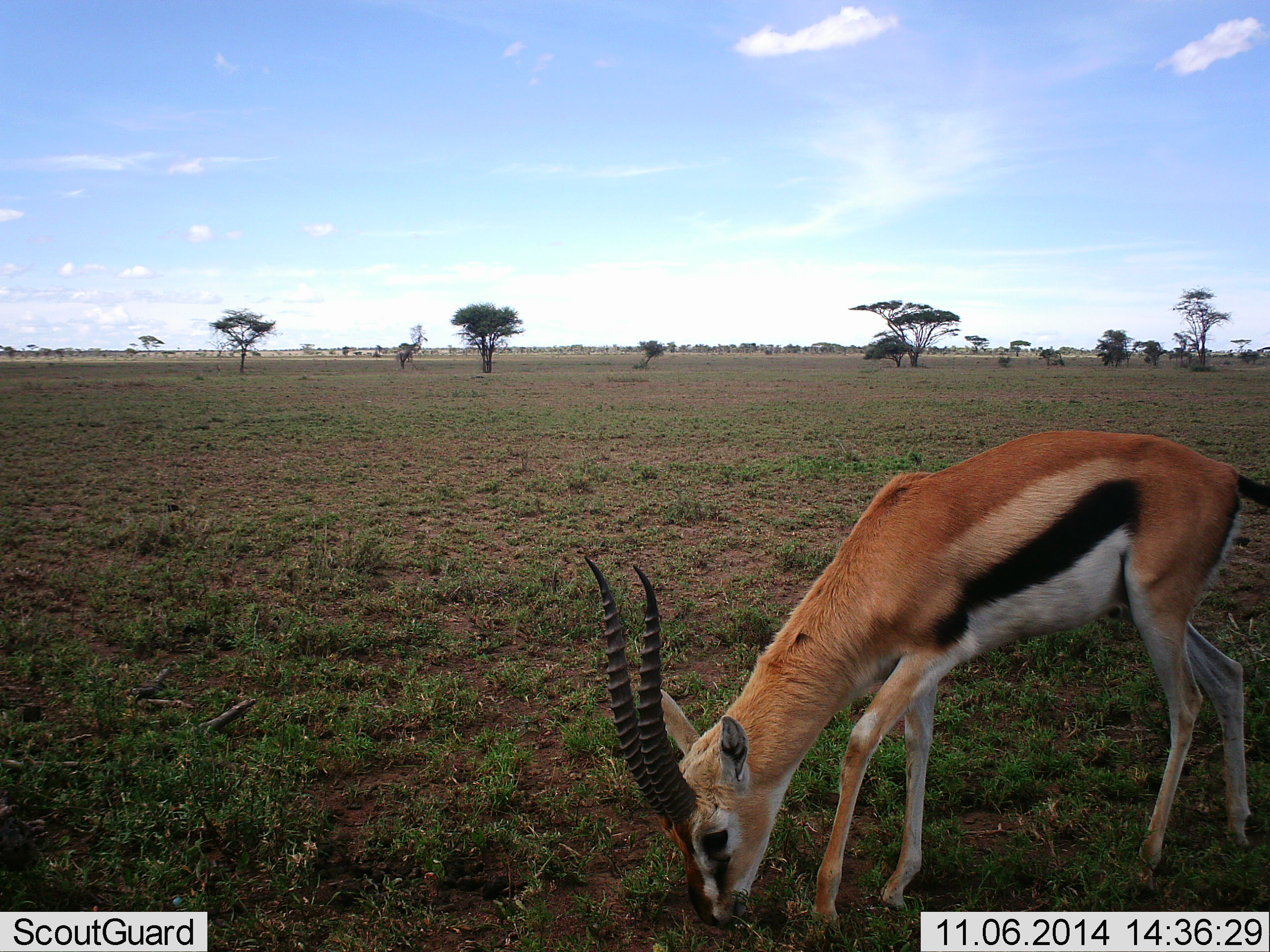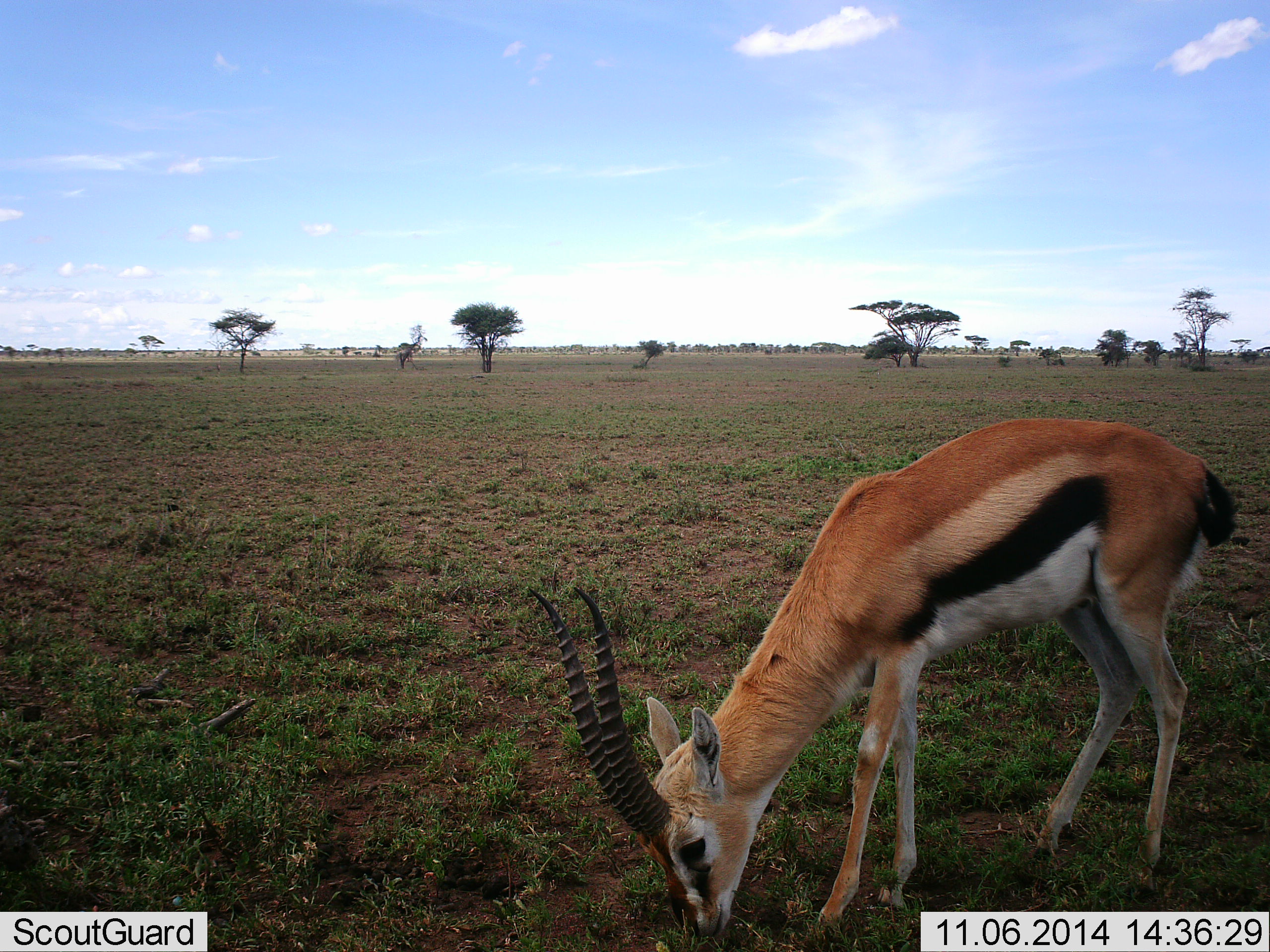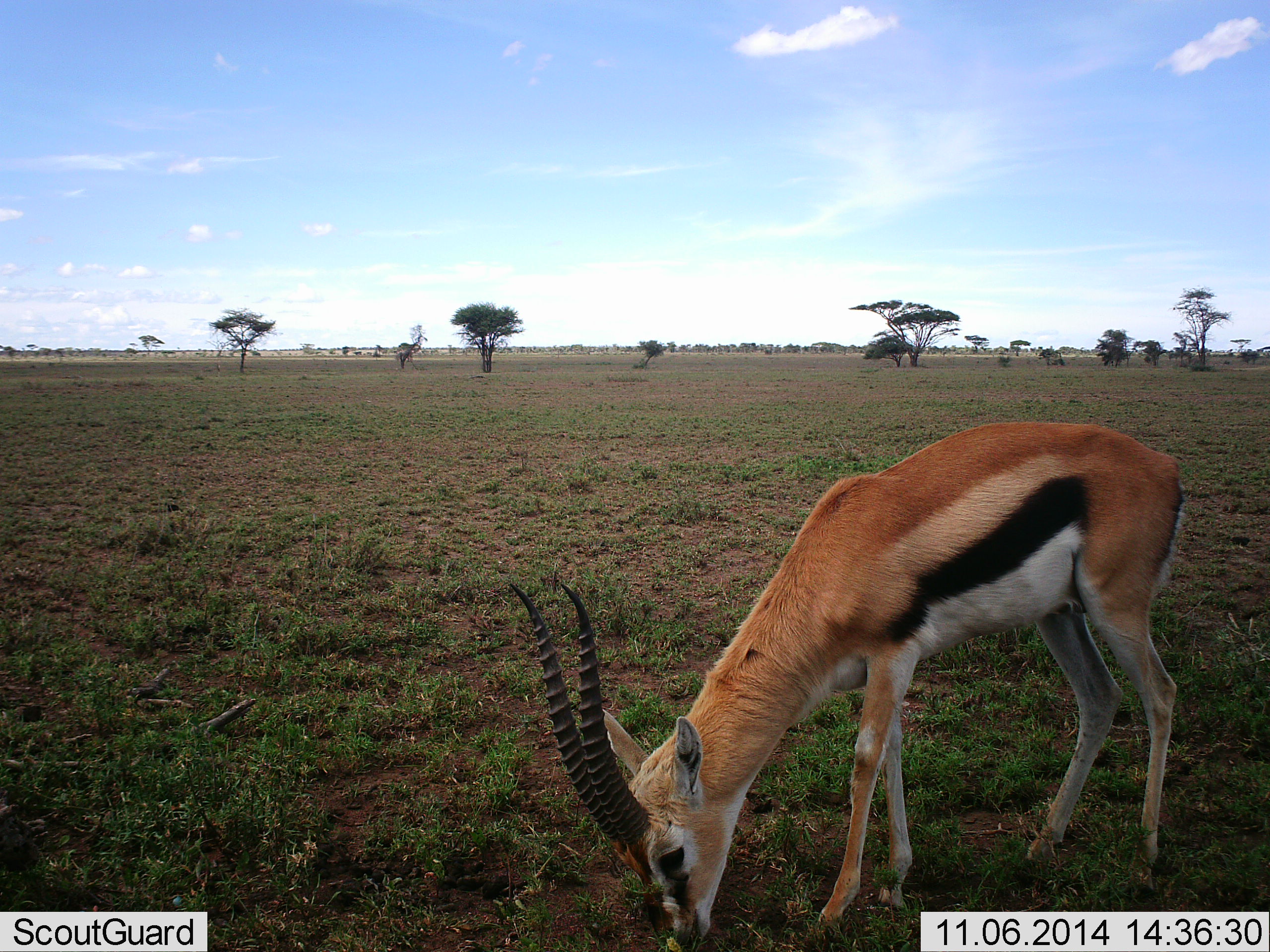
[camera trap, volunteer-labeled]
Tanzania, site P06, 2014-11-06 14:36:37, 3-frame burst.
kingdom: Animalia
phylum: Chordata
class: Mammalia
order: Artiodactyla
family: Bovidae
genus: Eudorcas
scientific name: Eudorcas thomsonii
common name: thomson's gazelle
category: gazellethomsons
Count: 1.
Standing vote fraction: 10%.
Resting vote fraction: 0%.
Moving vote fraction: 0%.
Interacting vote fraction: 0%.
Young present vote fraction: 0%.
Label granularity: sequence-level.